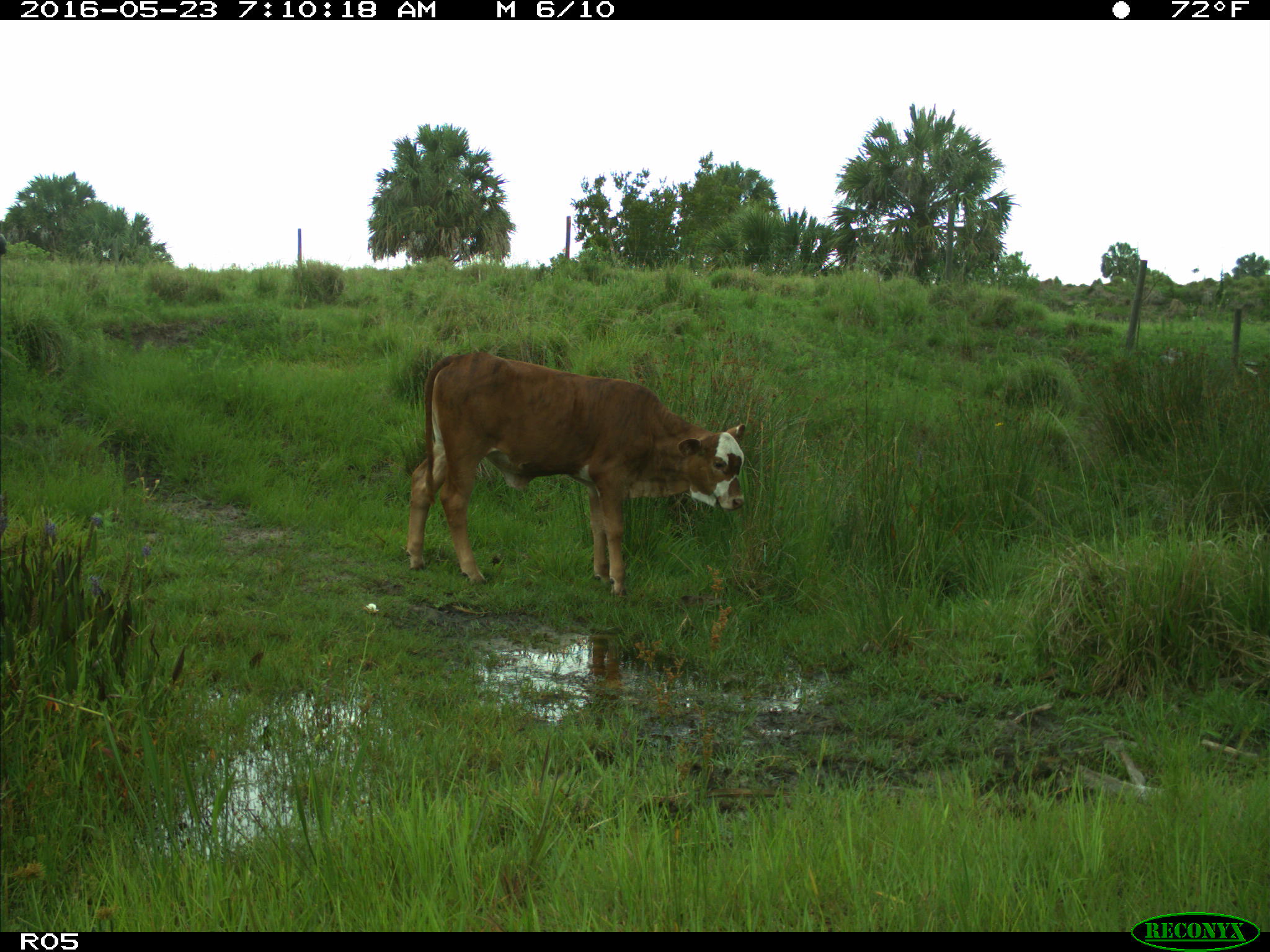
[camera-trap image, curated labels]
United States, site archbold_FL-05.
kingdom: Animalia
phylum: Chordata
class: Mammalia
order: Artiodactyla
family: Bovidae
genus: Bos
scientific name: Bos taurus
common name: domestic cow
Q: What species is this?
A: Bos taurus (domestic cow).